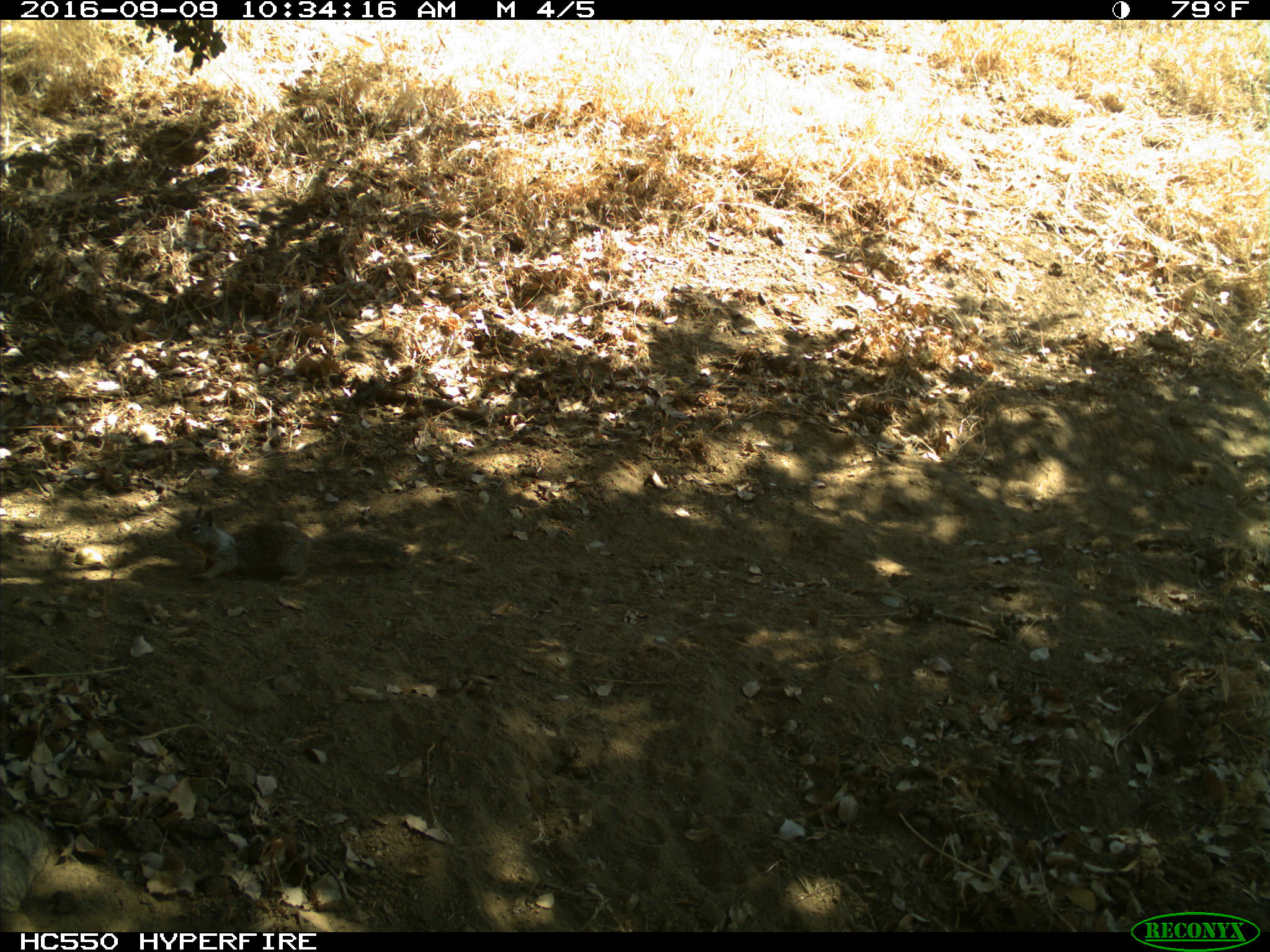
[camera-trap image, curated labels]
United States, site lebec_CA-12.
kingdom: Animalia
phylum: Chordata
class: Mammalia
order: Rodentia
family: Sciuridae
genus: Otospermophilus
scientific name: Otospermophilus beecheyi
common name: california ground squirrel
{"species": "Otospermophilus beecheyi (california ground squirrel)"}